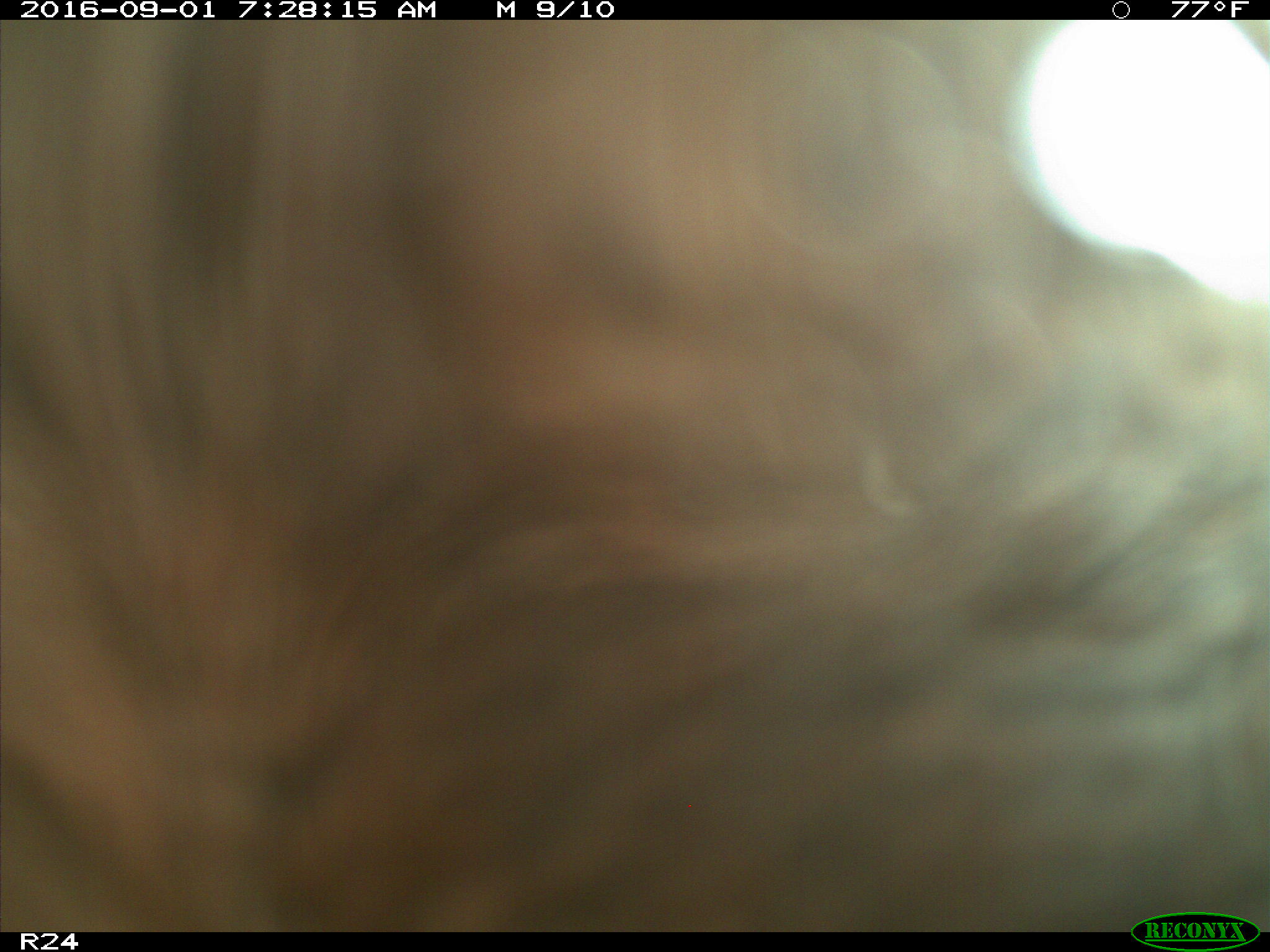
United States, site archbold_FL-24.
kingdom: Animalia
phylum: Chordata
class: Mammalia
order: Artiodactyla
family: Bovidae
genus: Bos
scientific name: Bos taurus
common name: domestic cow